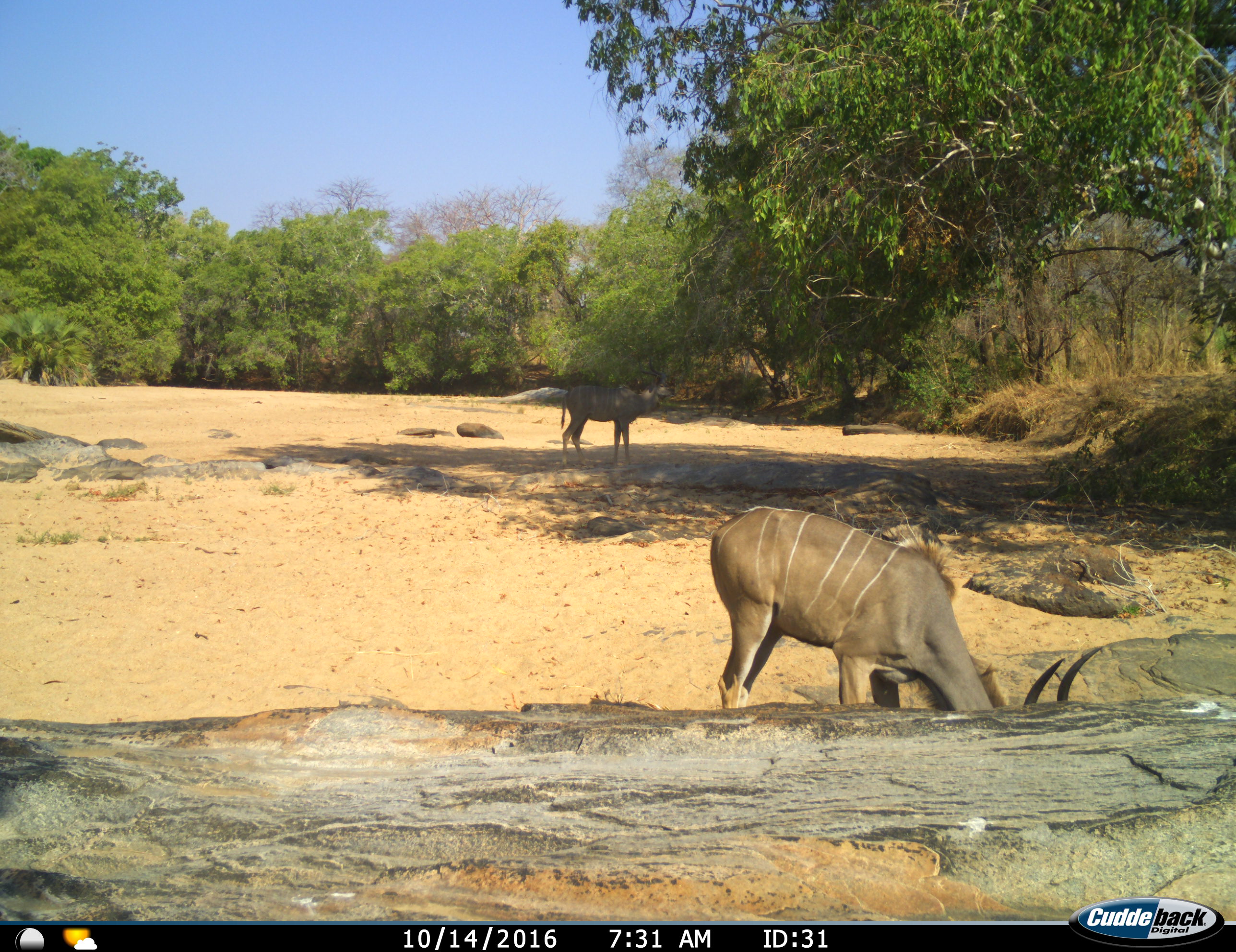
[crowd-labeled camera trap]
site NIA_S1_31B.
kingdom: Animalia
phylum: Chordata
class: Mammalia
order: Artiodactyla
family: Bovidae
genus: Tragelaphus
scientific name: Tragelaphus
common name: kudu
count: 2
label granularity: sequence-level